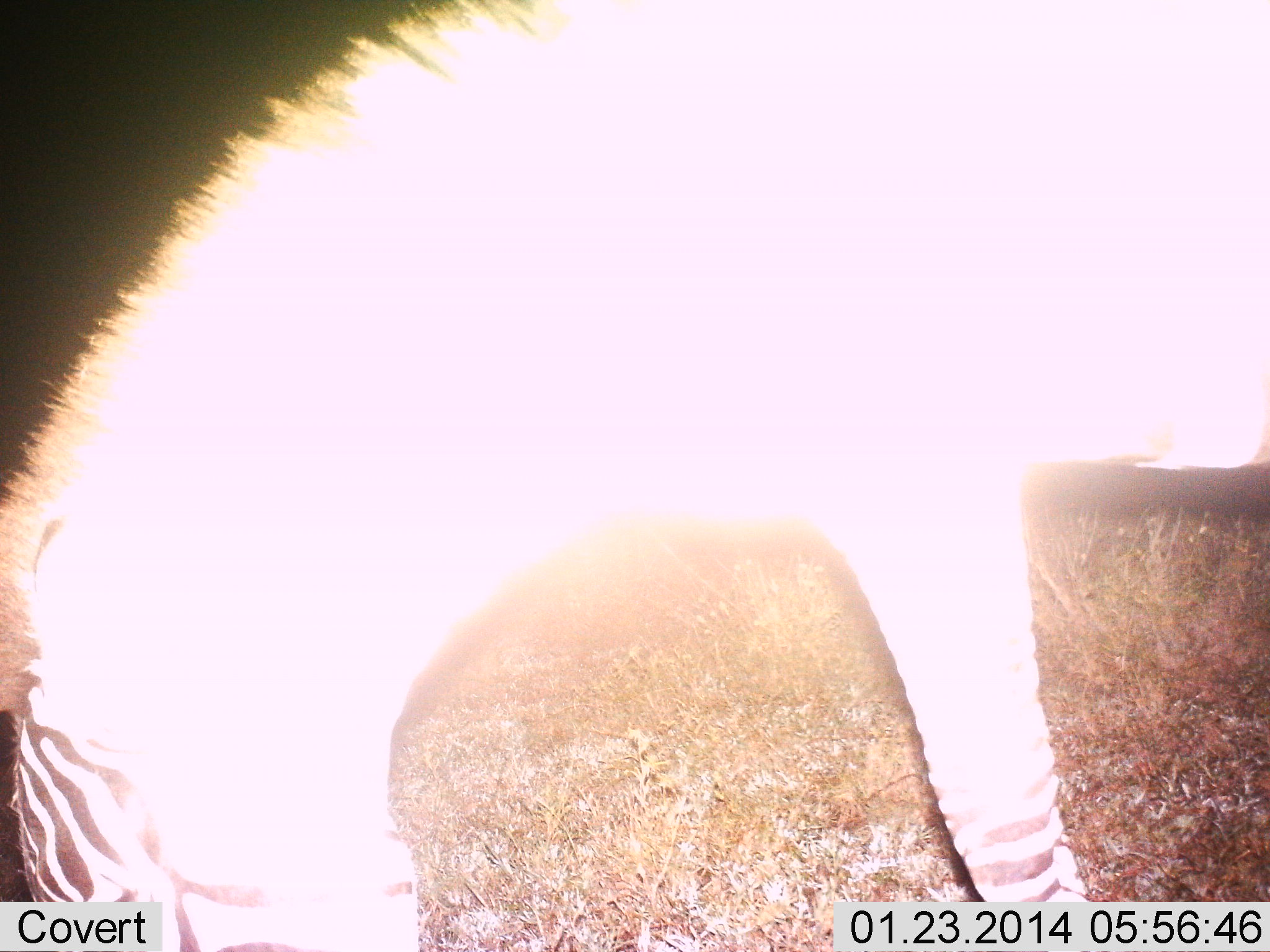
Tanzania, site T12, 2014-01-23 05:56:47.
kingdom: Animalia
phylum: Chordata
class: Mammalia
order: Perissodactyla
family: Equidae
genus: Equus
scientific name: Equus quagga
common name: plains zebra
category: zebra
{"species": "zebra (plains zebra) (Equus quagga)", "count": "1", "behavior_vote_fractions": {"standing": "29%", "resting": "0%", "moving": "1%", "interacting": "2%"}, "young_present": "0%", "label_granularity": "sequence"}